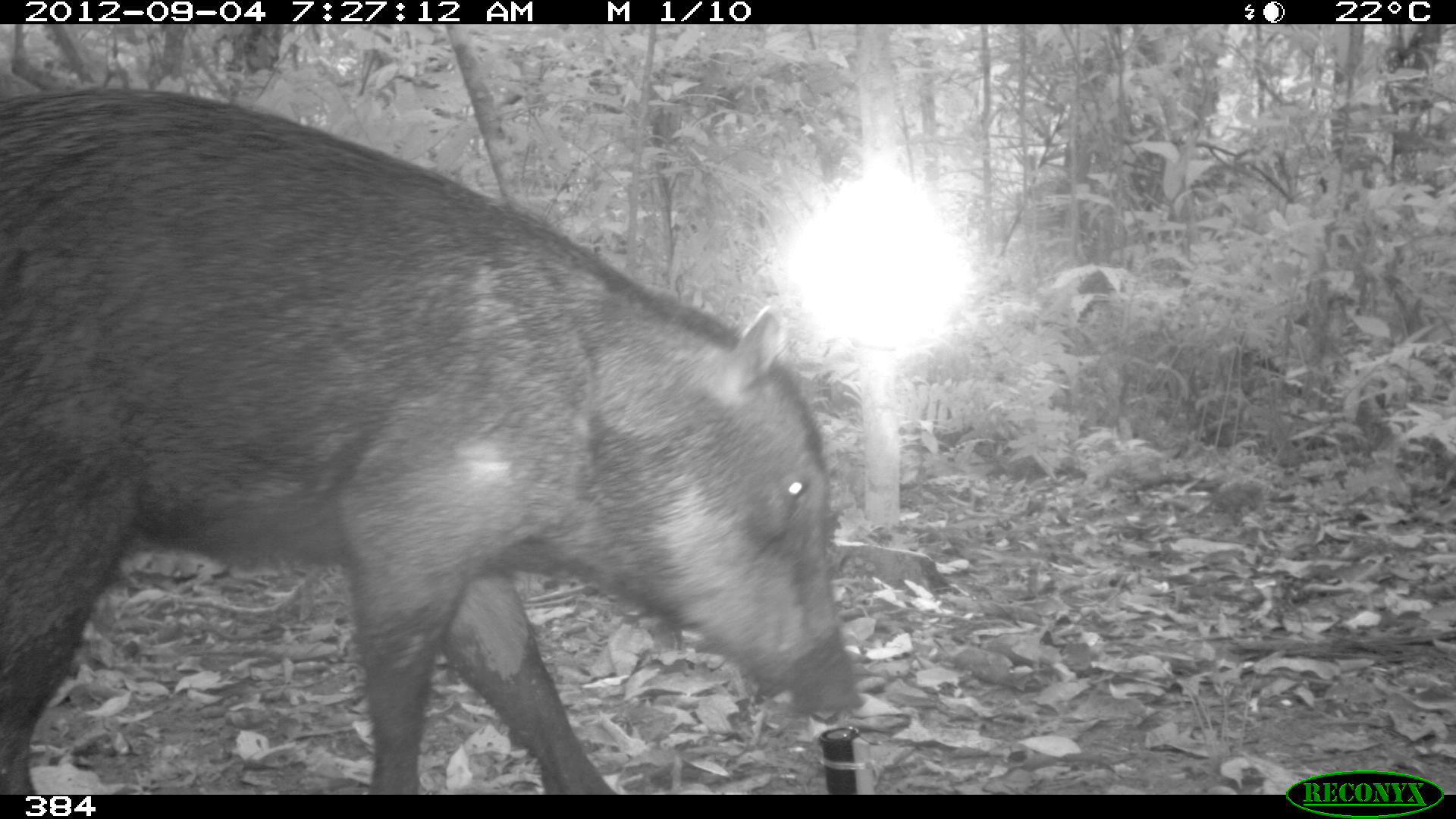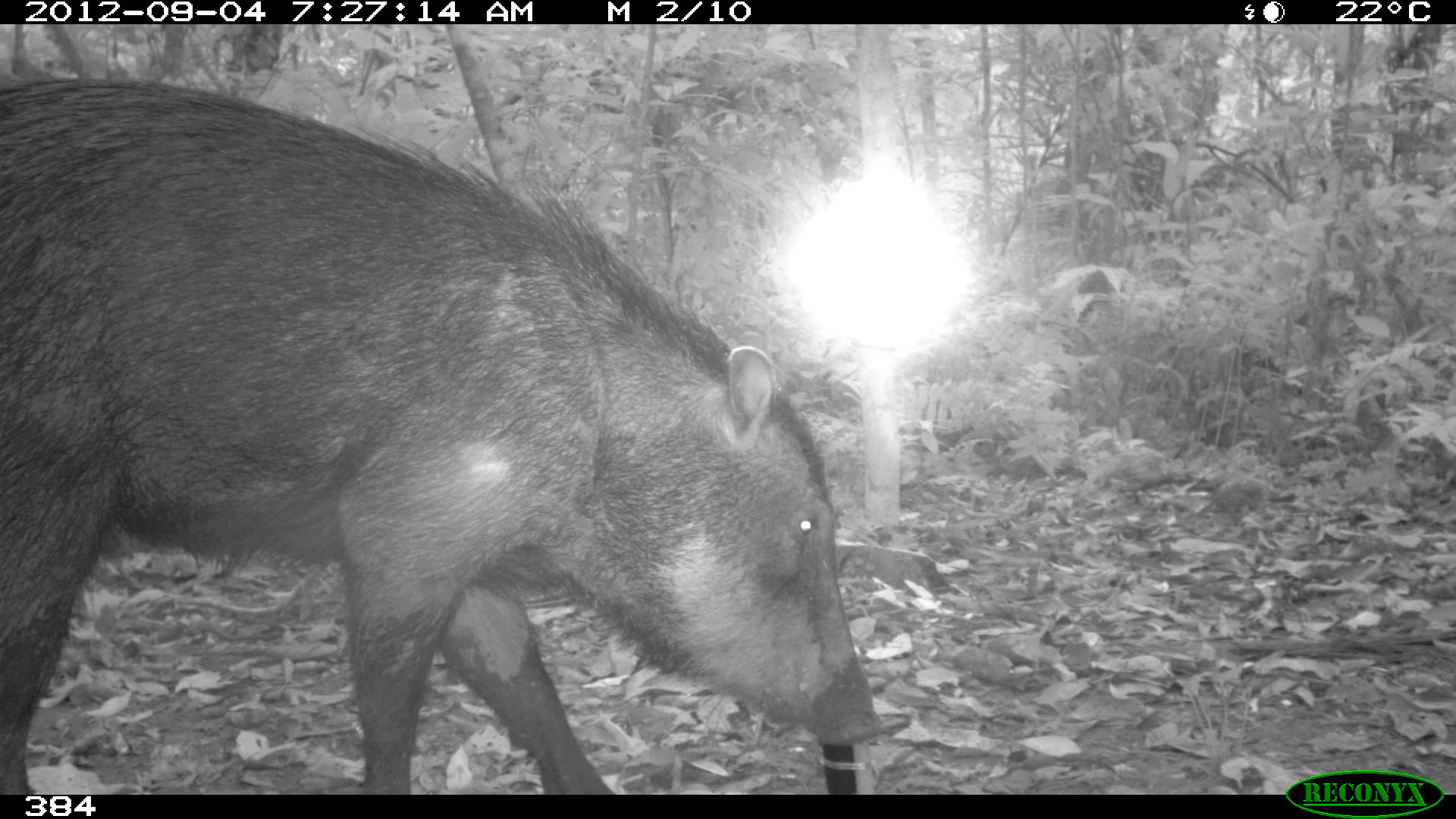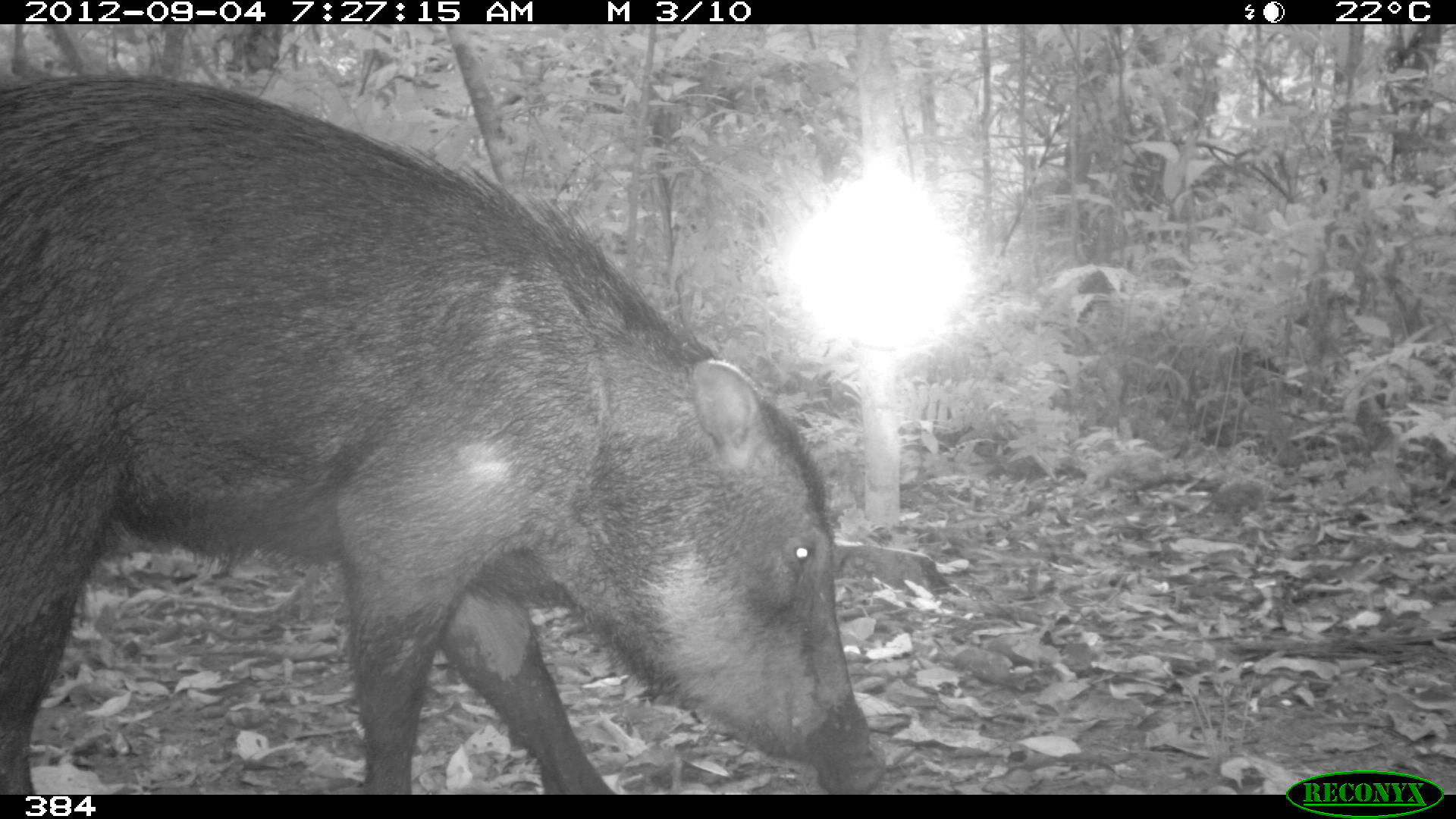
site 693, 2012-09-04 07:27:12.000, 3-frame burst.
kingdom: Animalia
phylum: Chordata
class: Mammalia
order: Artiodactyla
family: Tayassuidae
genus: Tayassu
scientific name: Tayassu pecari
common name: white-lipped peccary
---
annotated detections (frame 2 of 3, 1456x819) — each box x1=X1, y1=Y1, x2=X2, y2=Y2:
tayassu pecari: x1=0, y1=72, x2=886, y2=795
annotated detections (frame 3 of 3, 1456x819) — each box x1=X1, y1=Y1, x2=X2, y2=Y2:
tayassu pecari: x1=0, y1=68, x2=888, y2=793